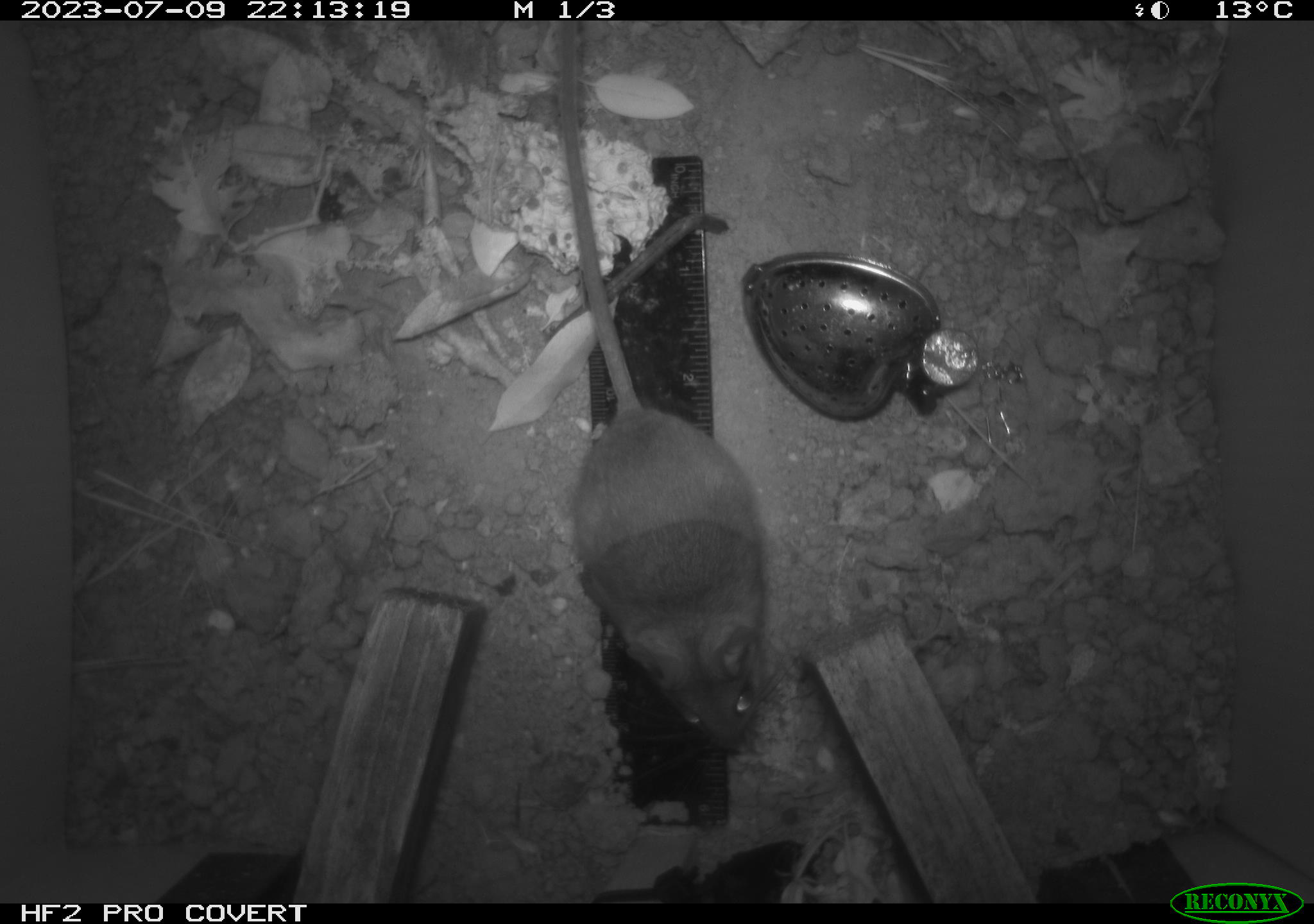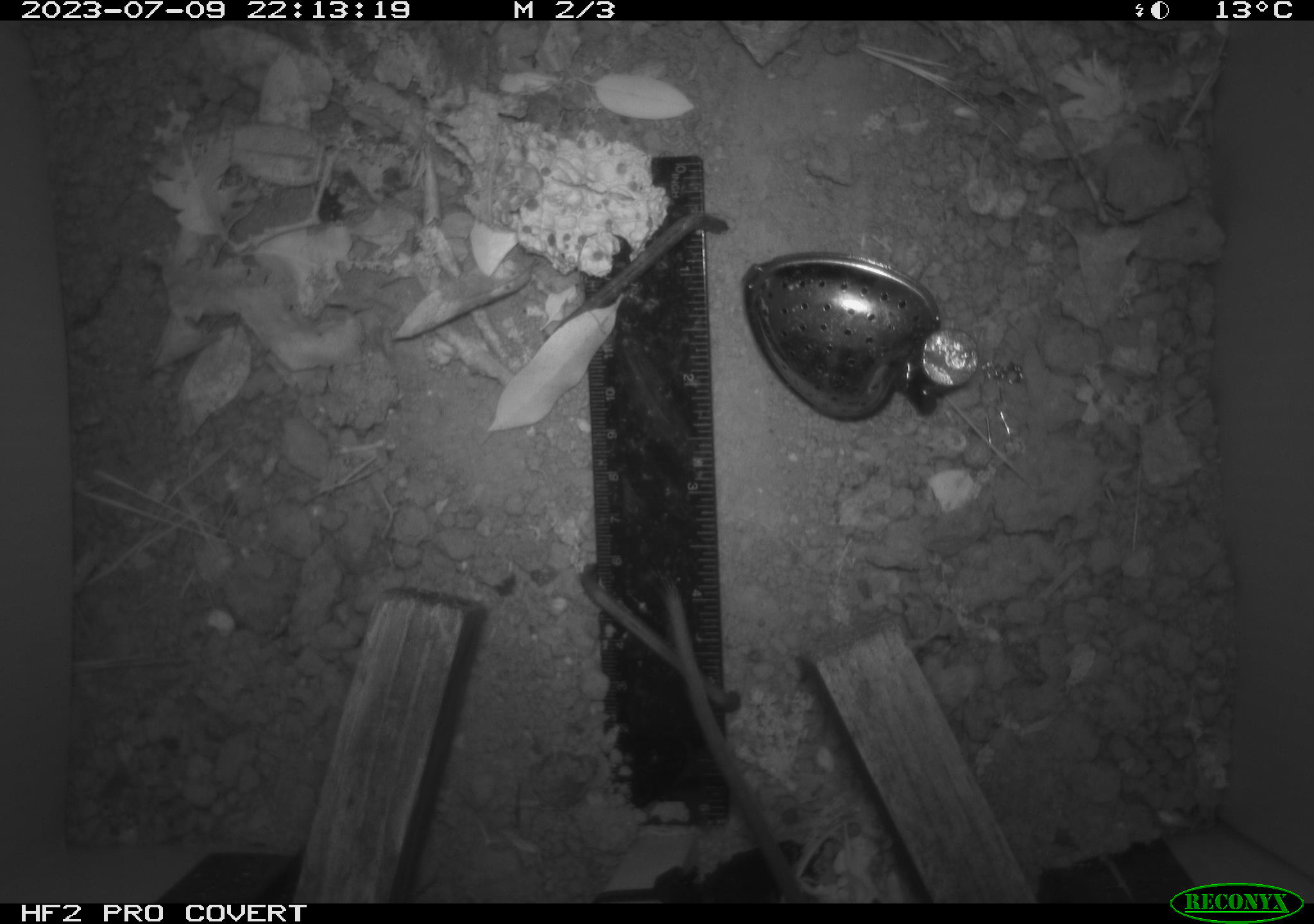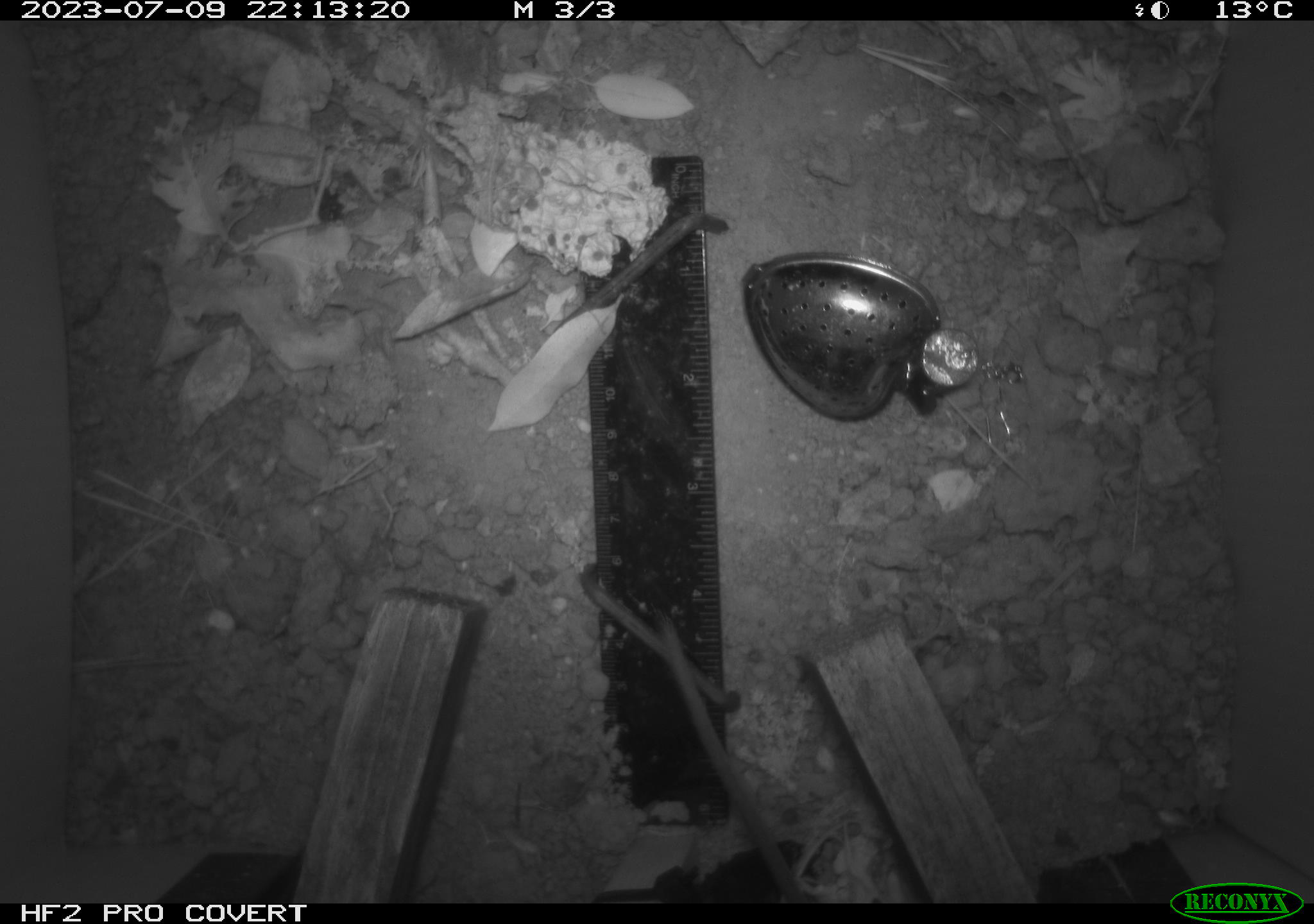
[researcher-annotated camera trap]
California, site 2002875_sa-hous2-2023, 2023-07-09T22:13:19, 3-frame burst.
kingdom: Animalia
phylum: Chordata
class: Mammalia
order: Rodentia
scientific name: Rodentia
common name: mouse species